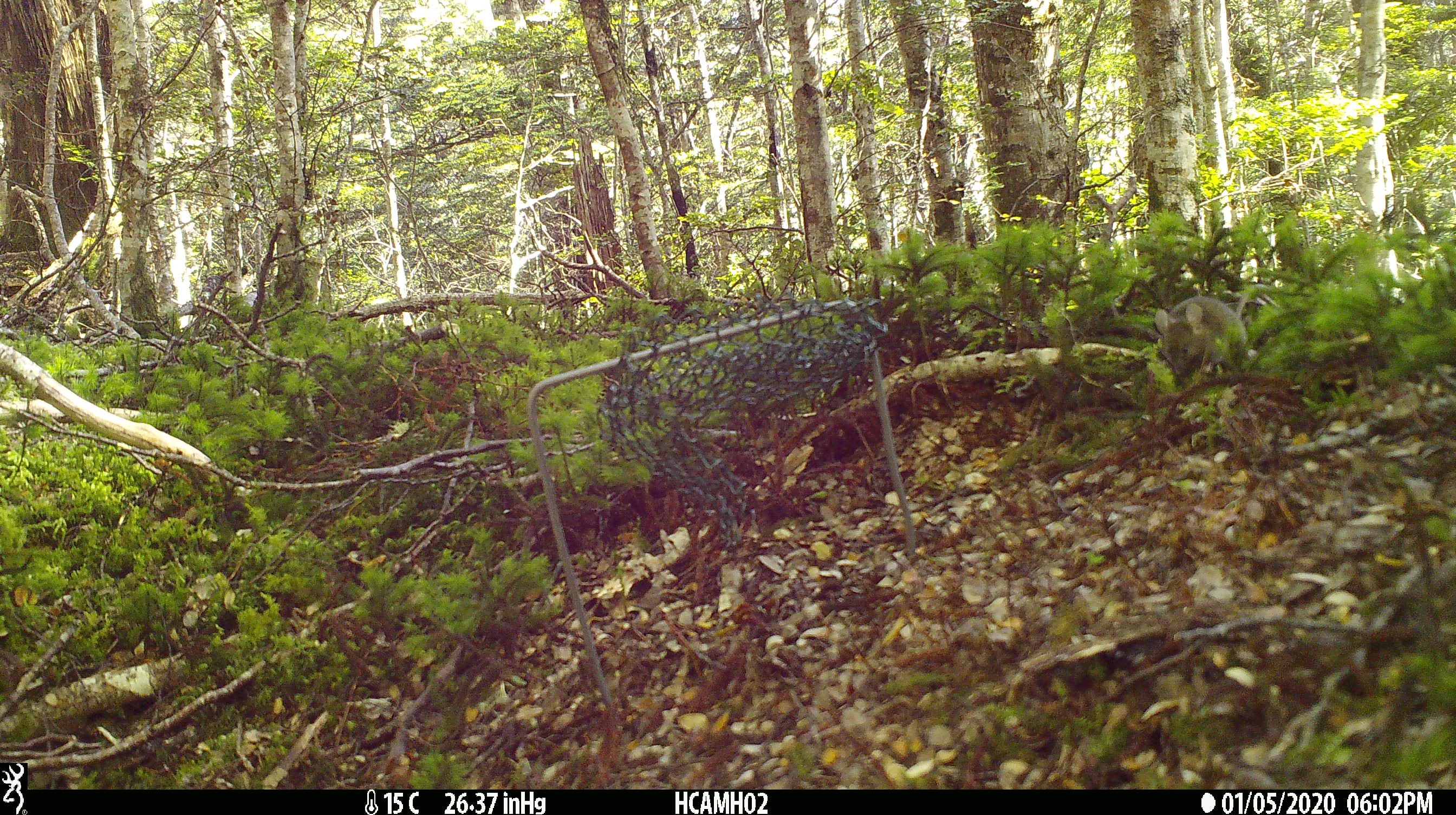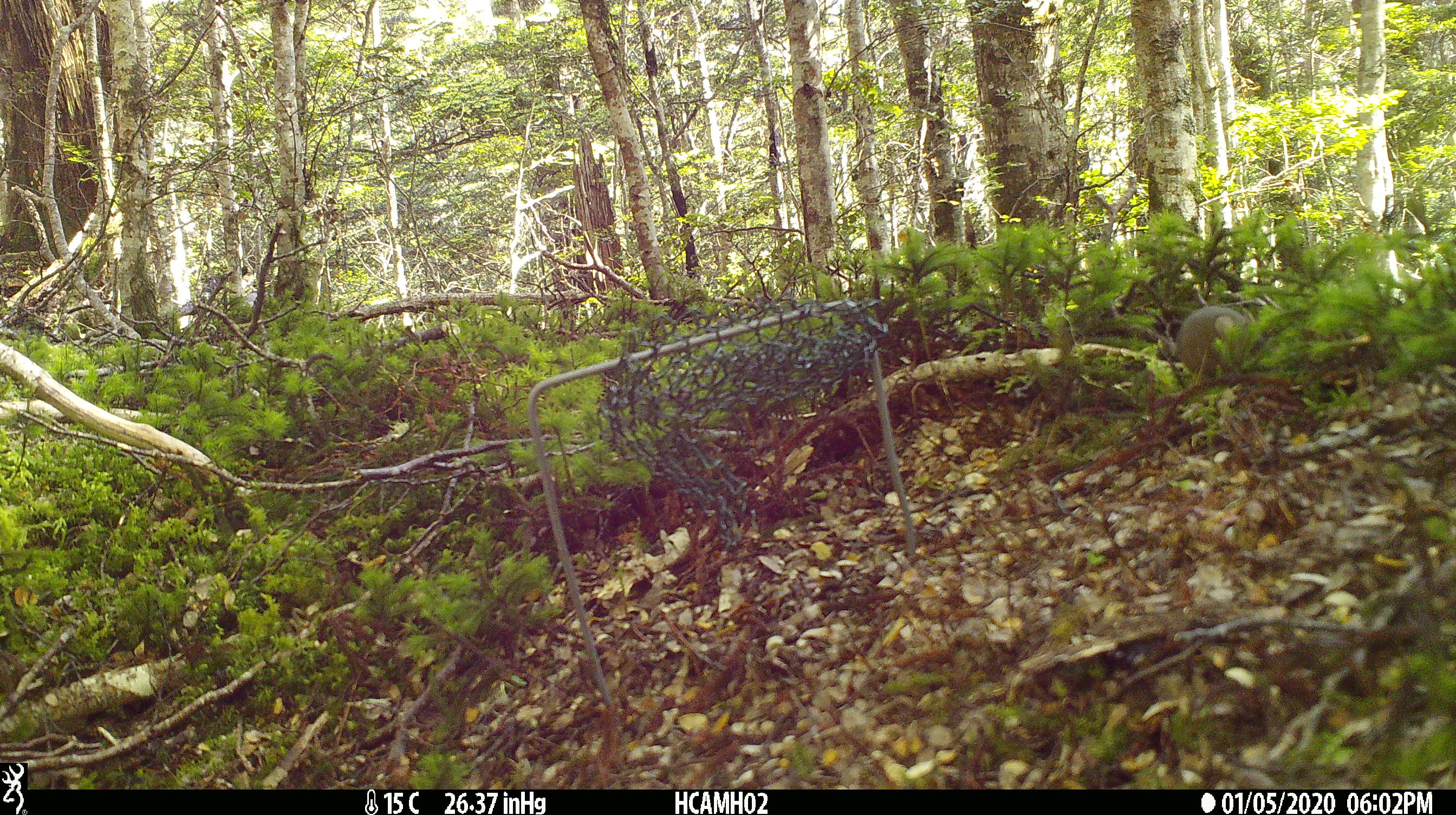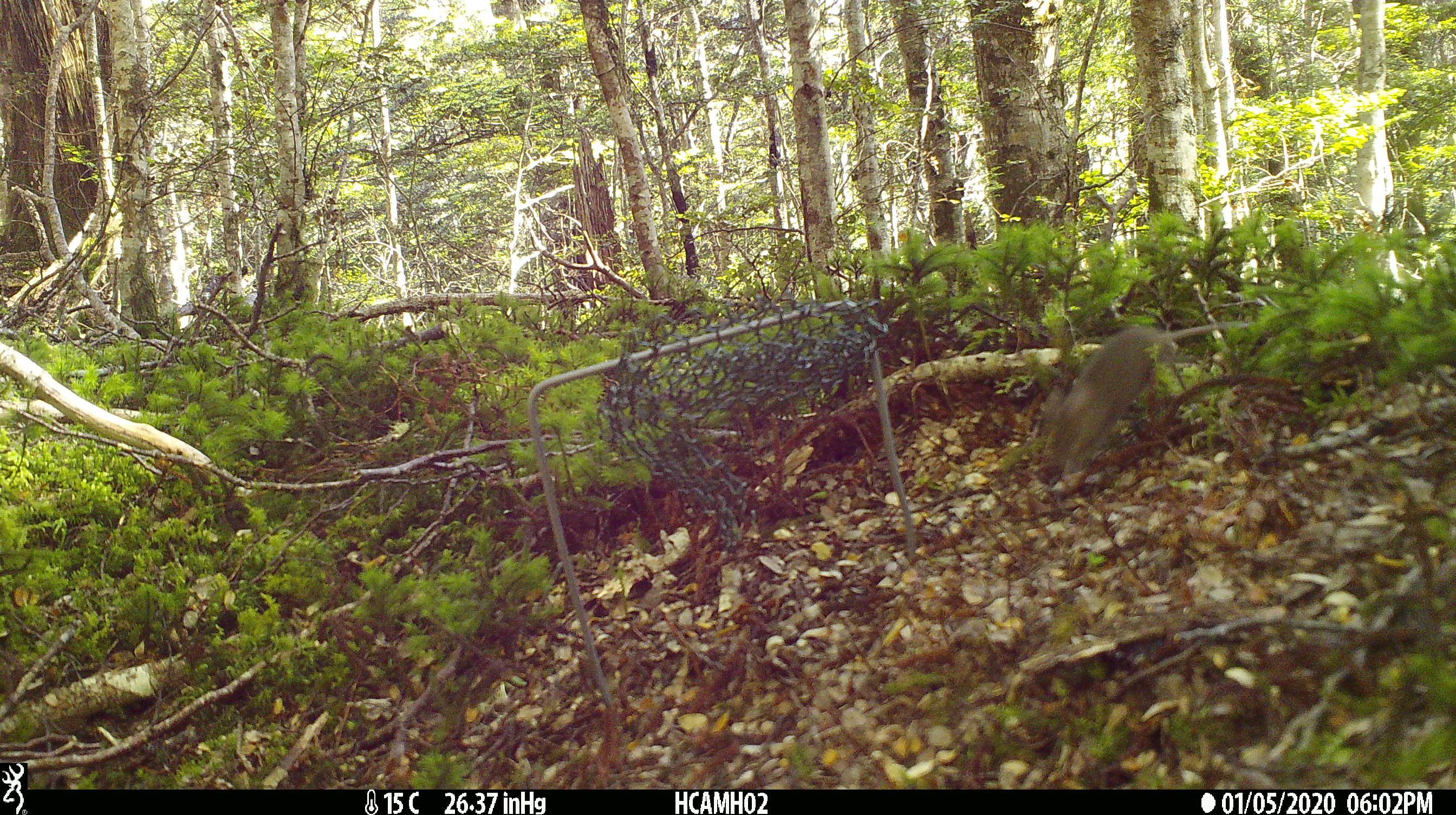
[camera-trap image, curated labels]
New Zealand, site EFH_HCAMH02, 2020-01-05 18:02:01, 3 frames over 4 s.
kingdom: Animalia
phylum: Chordata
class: Mammalia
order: Rodentia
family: Muridae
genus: Mus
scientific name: Mus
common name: mouse